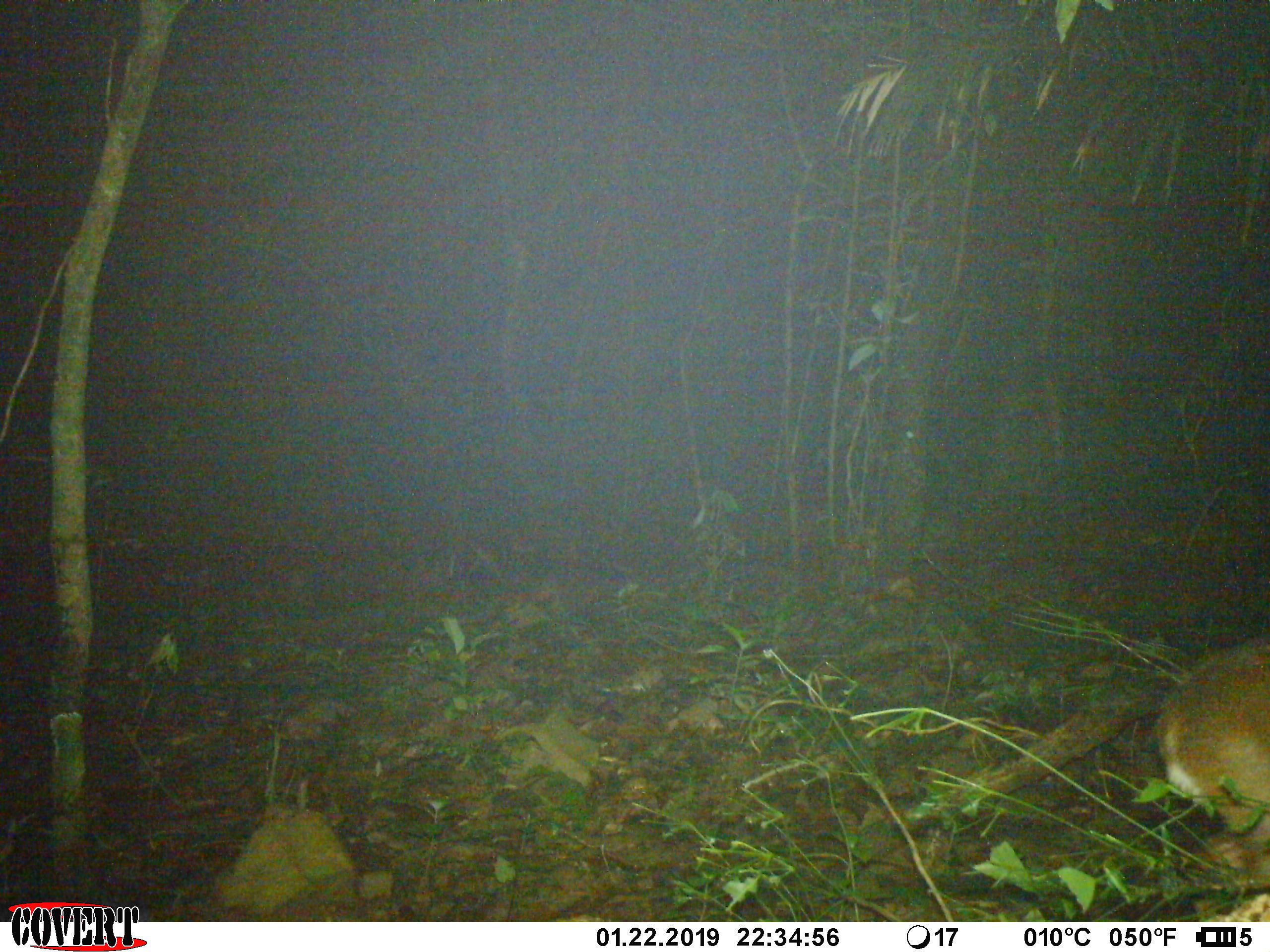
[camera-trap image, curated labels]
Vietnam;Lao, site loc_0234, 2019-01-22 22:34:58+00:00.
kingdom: Animalia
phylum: Chordata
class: Mammalia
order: Artiodactyla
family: Cervidae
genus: Muntiacus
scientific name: Muntiacus vuquangensis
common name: large-antlered muntjac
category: large antlered muntjac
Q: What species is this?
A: Large antlered muntjac (large-antlered muntjac) (Muntiacus vuquangensis).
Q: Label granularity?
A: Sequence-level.